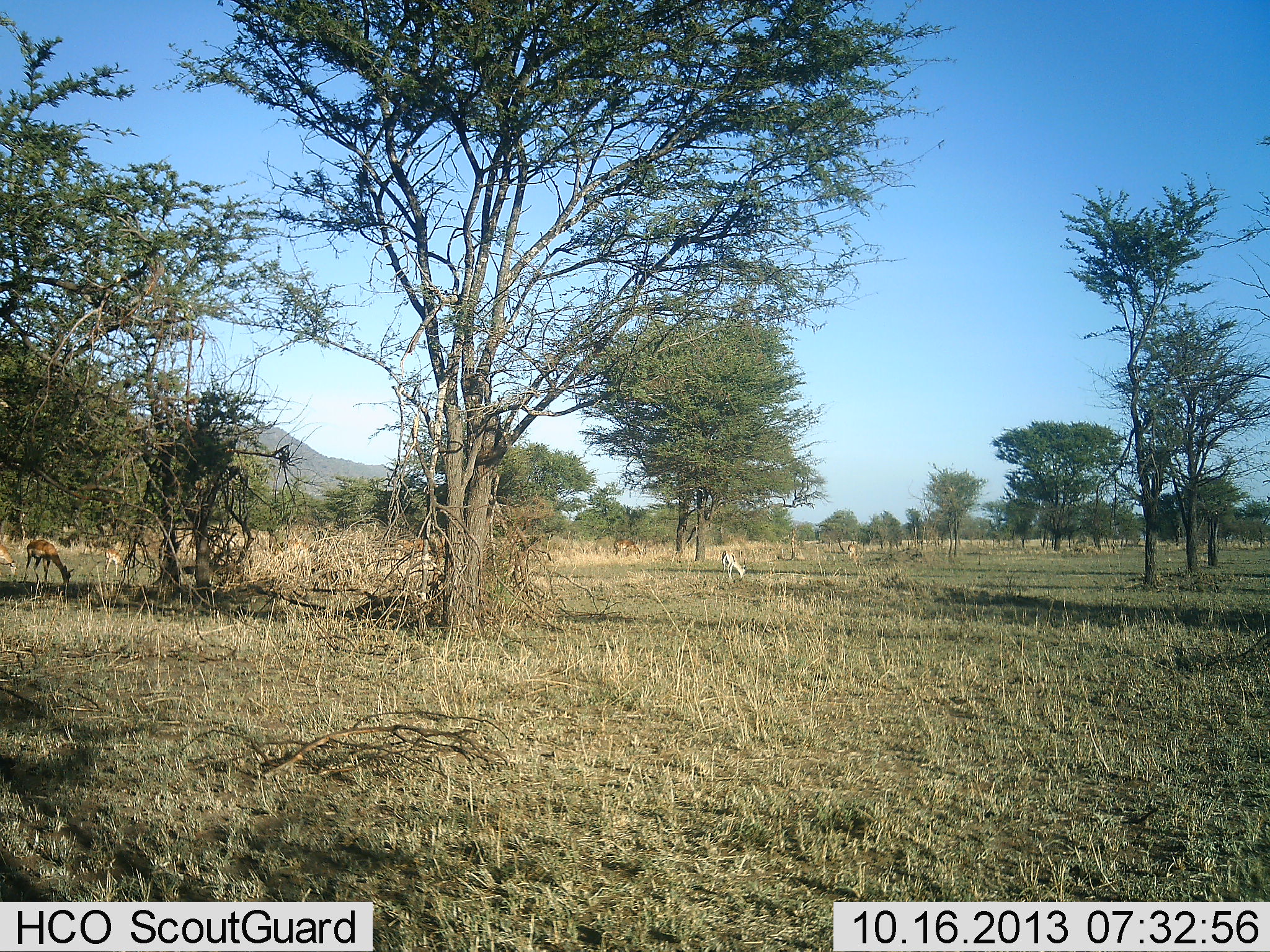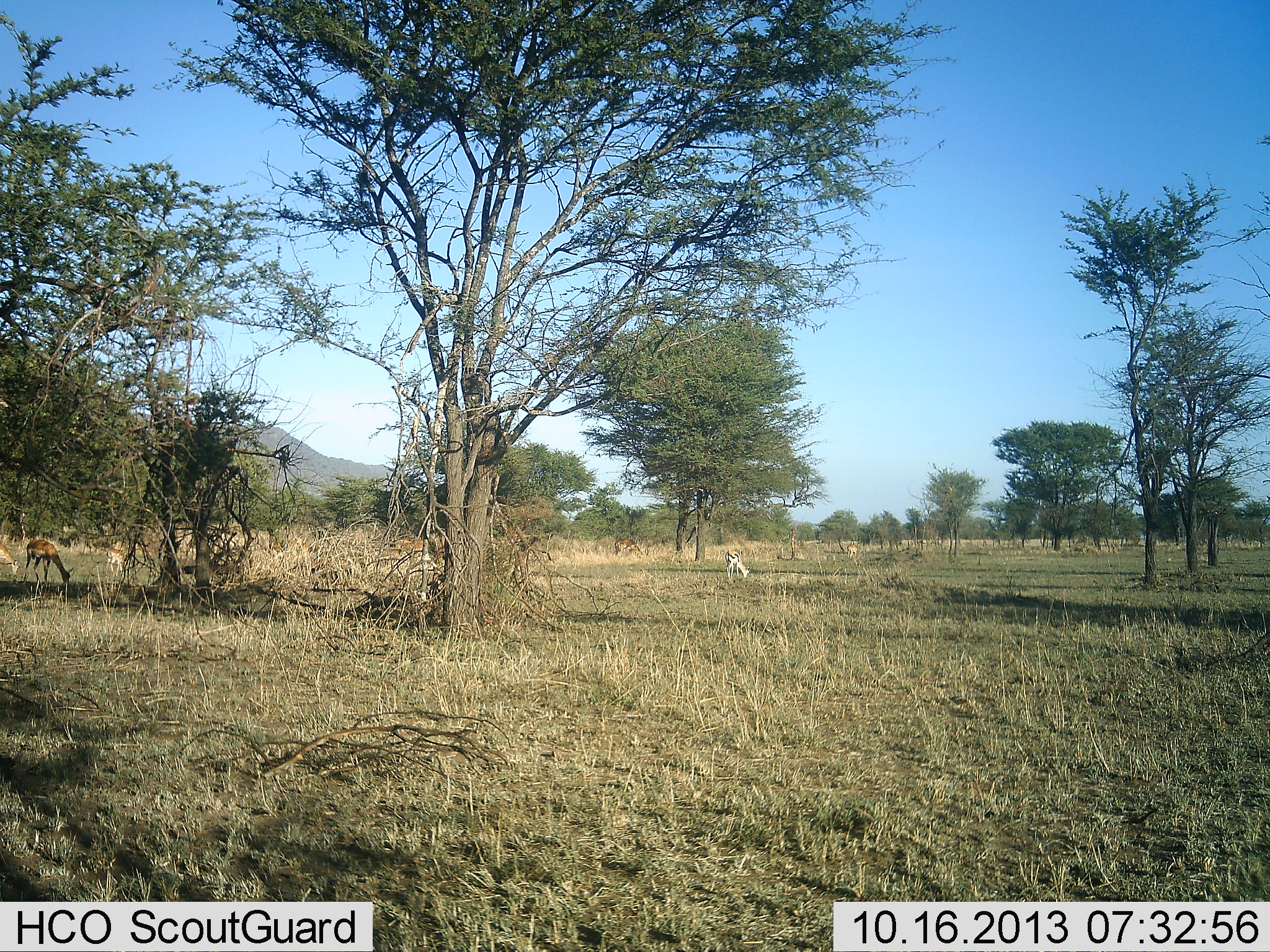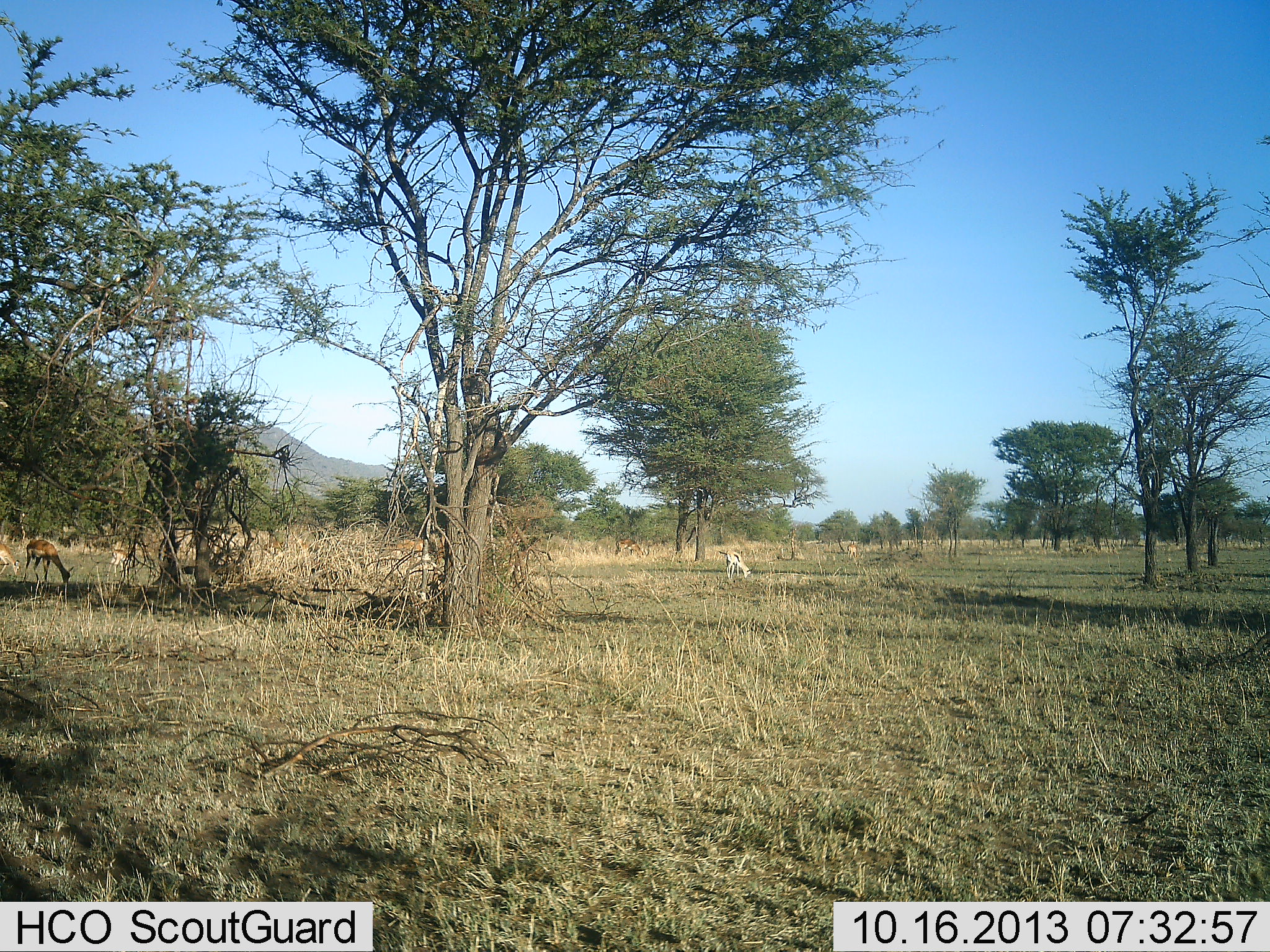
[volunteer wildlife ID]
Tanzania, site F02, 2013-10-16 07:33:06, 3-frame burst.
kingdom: Animalia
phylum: Chordata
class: Mammalia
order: Artiodactyla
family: Bovidae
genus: Eudorcas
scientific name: Eudorcas thomsonii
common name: thomson's gazelle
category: gazellethomsons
Gazellethomsons (thomson's gazelle) (Eudorcas thomsonii), count 5. Behavior (volunteer vote fractions): standing 42%, resting 0%, moving 17%, interacting 0%. Young present (vote fraction): 0%. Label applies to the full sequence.